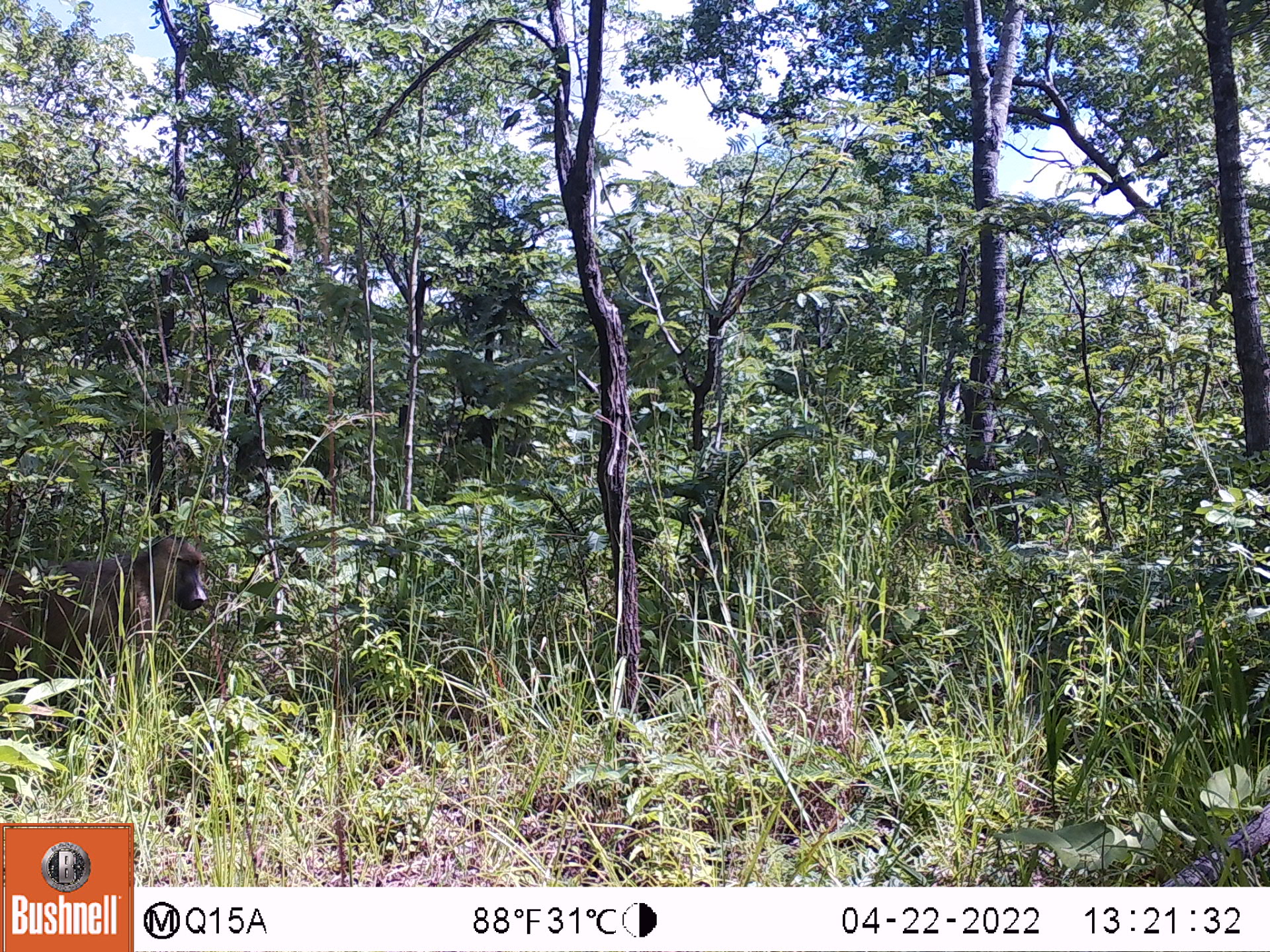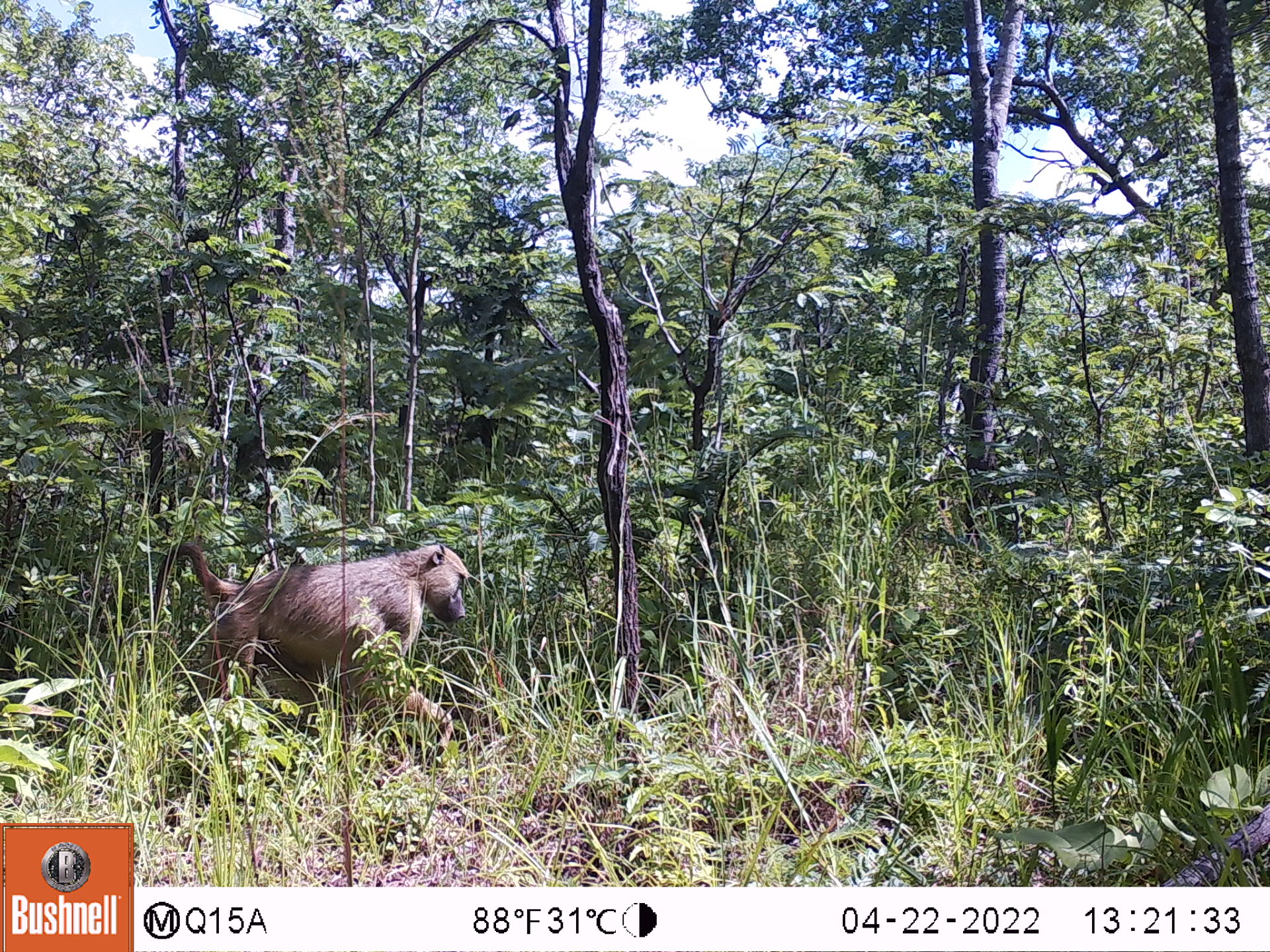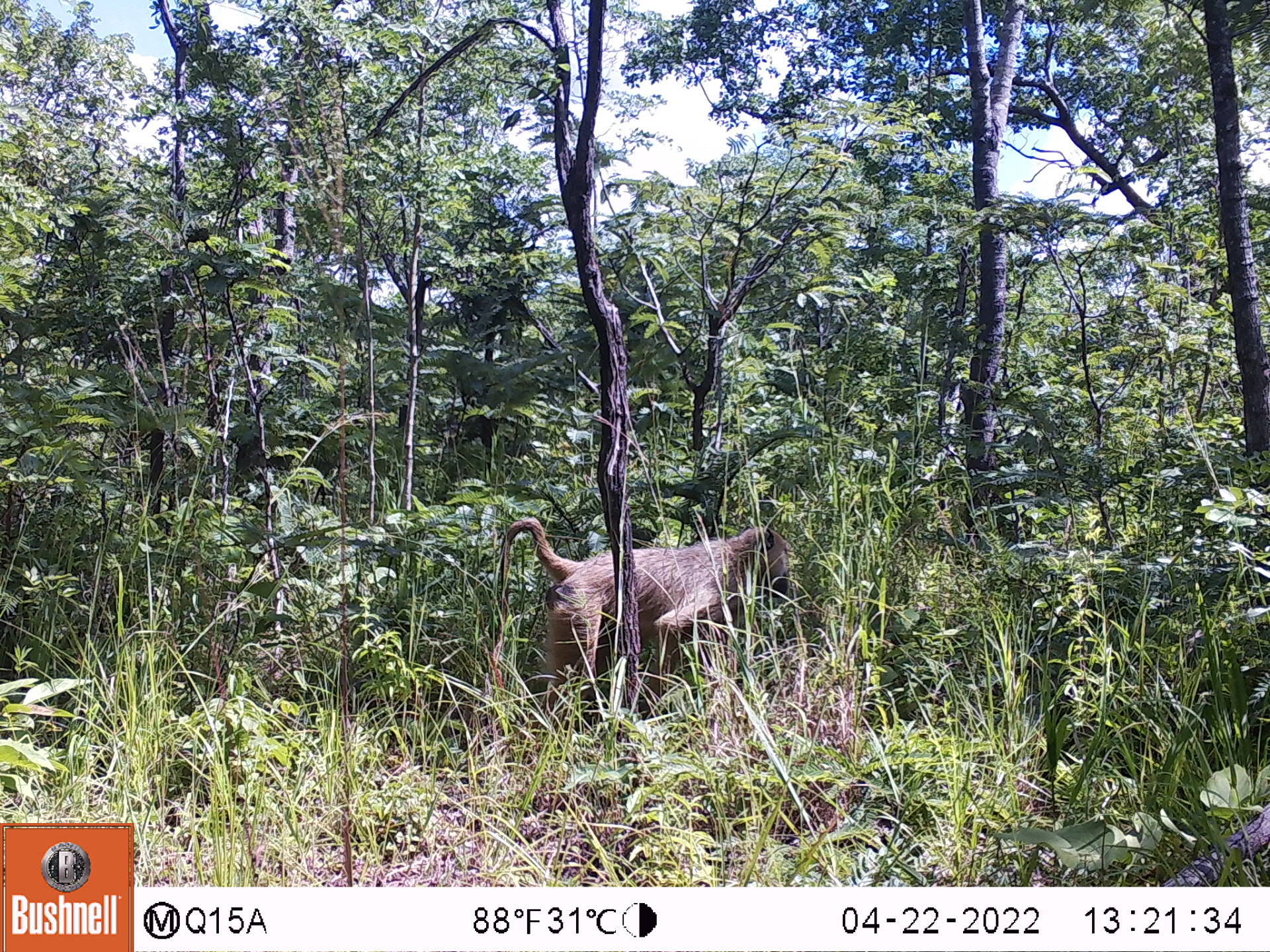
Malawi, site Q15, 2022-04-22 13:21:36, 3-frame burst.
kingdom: Animalia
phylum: Chordata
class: Mammalia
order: Primates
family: Cercopithecidae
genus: Papio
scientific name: Papio cynocephalus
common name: yellow baboon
Yellow baboon (Papio cynocephalus), count 1.